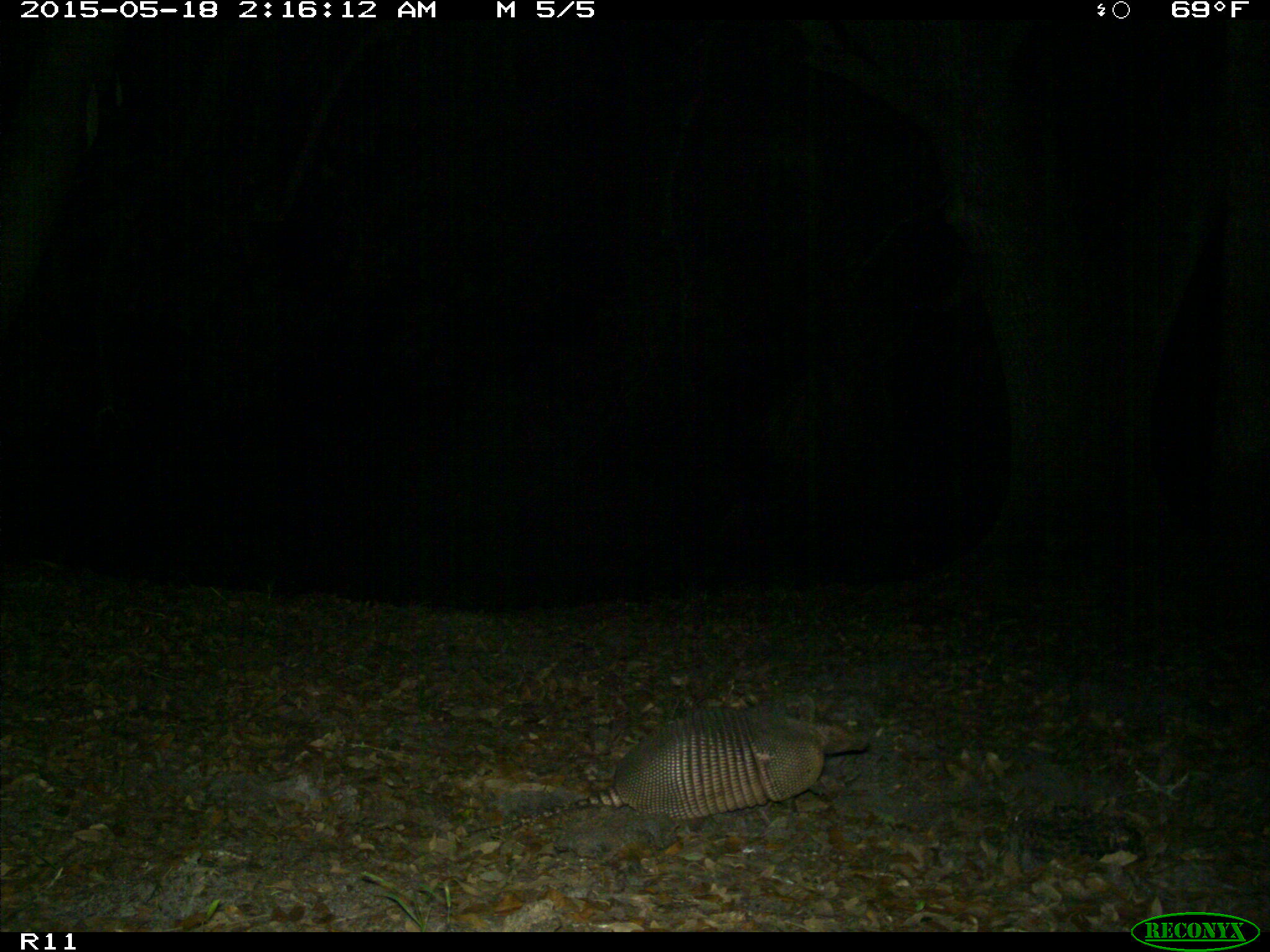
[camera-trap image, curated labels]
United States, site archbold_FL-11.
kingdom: Animalia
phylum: Chordata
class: Mammalia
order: Cingulata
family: Dasypodidae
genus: Dasypus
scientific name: Dasypus novemcinctus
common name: nine-banded armadillo